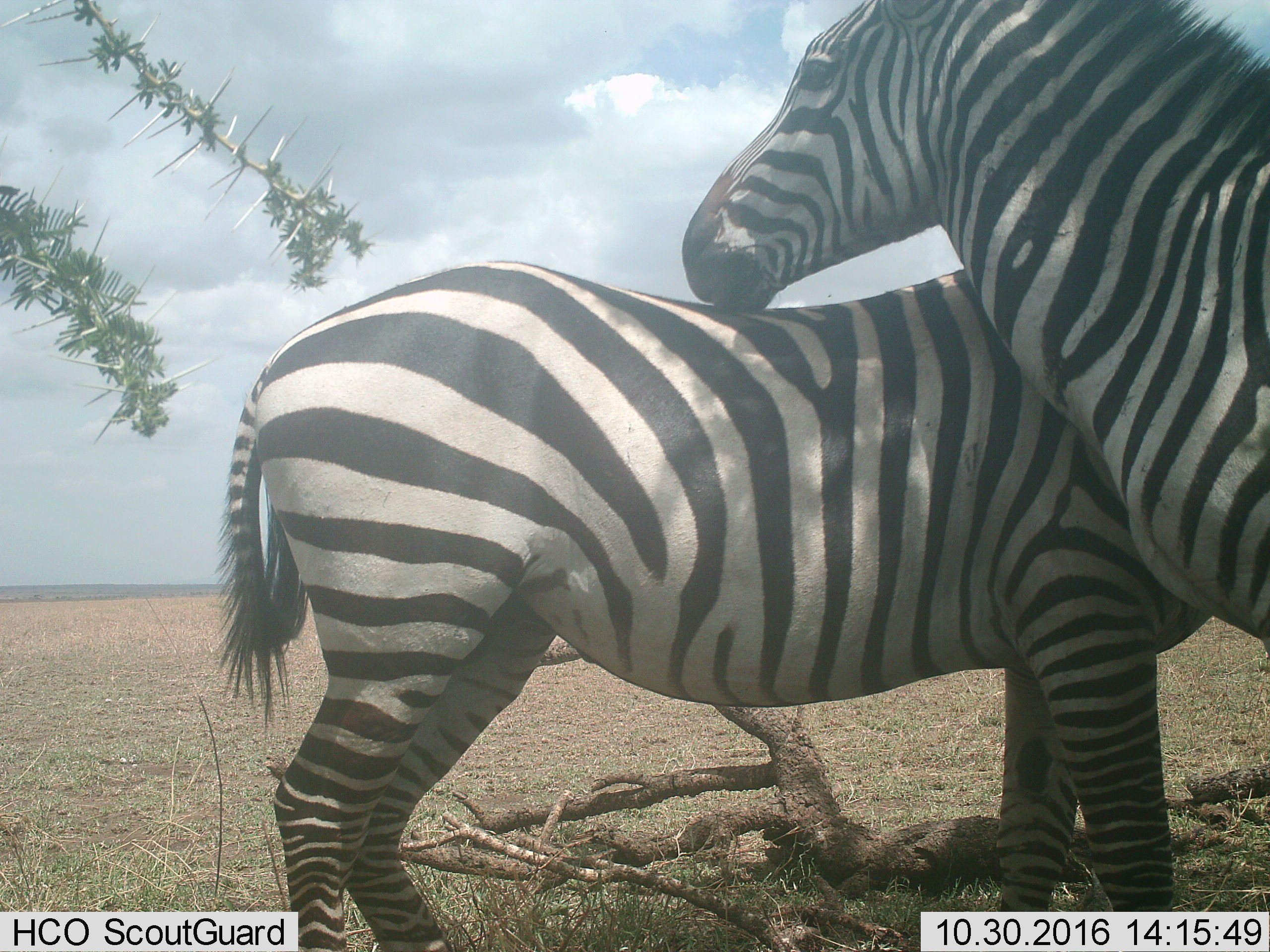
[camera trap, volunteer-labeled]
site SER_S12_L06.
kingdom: Animalia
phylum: Chordata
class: Mammalia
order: Perissodactyla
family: Equidae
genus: Equus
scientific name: Equus quagga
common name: plains zebra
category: zebraplains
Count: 2.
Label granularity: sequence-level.